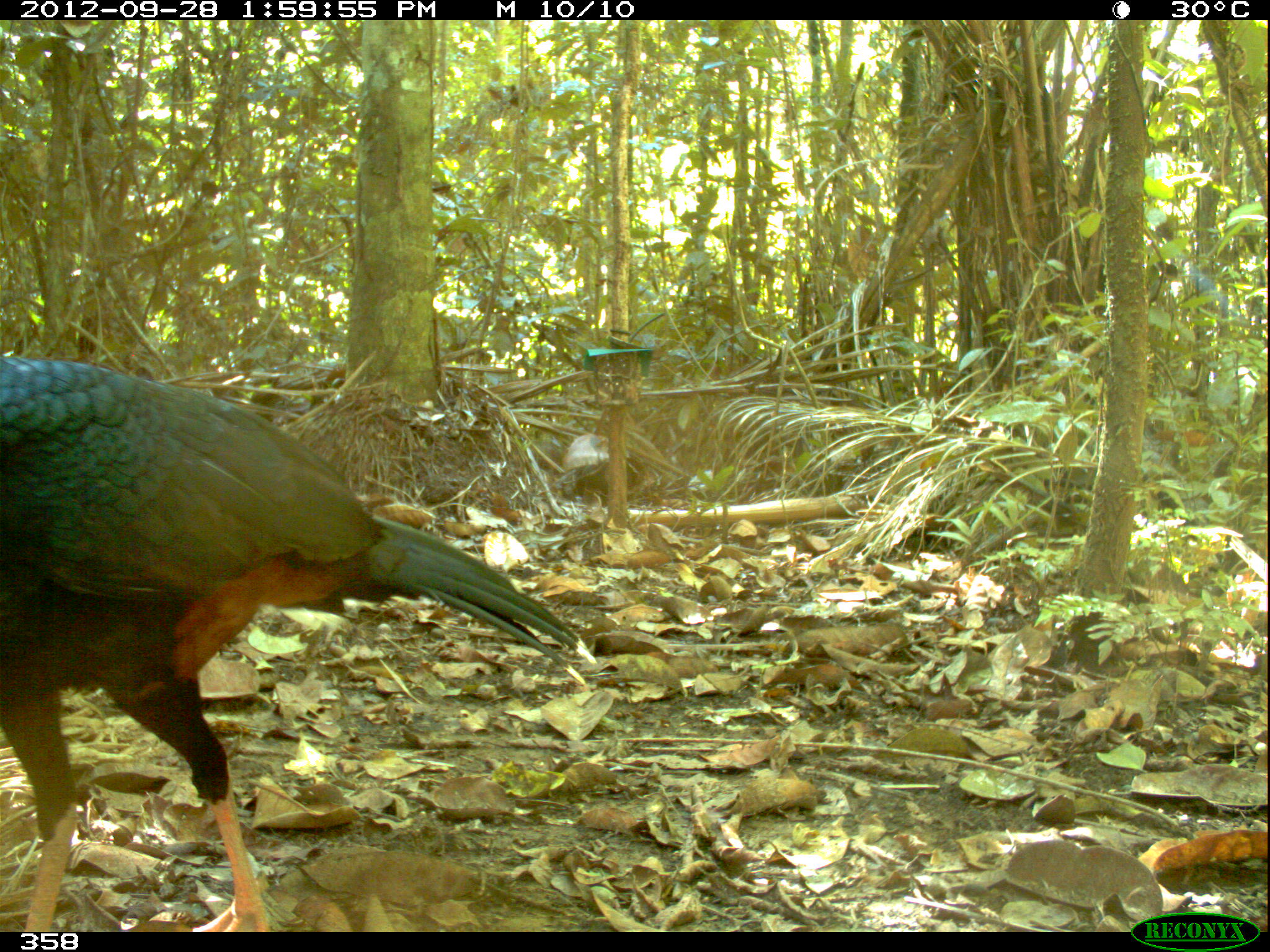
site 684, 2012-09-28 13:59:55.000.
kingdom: Animalia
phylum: Chordata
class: Aves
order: Galliformes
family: Cracidae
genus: Mitu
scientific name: Mitu tuberosum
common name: razor-billed curassow